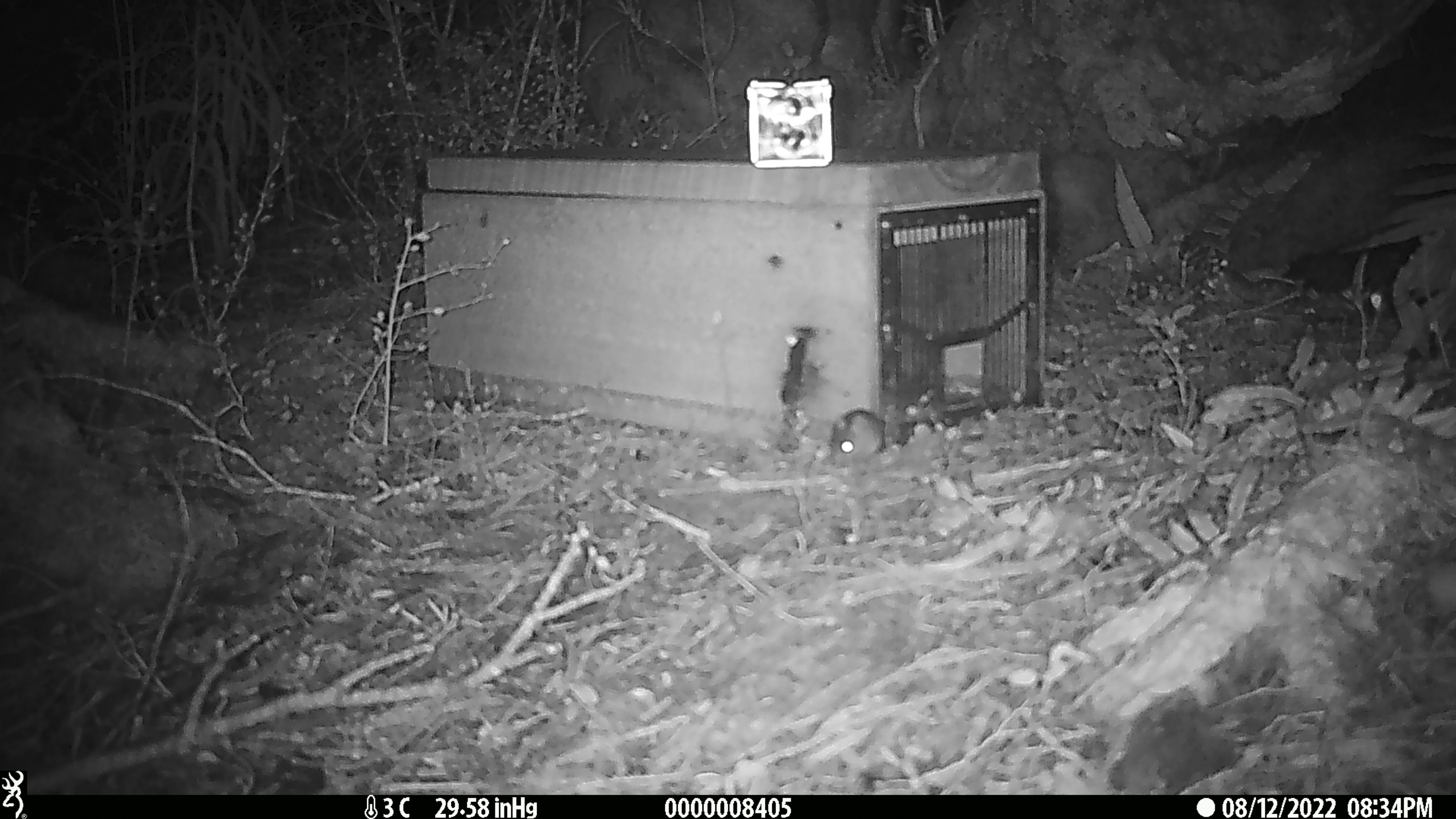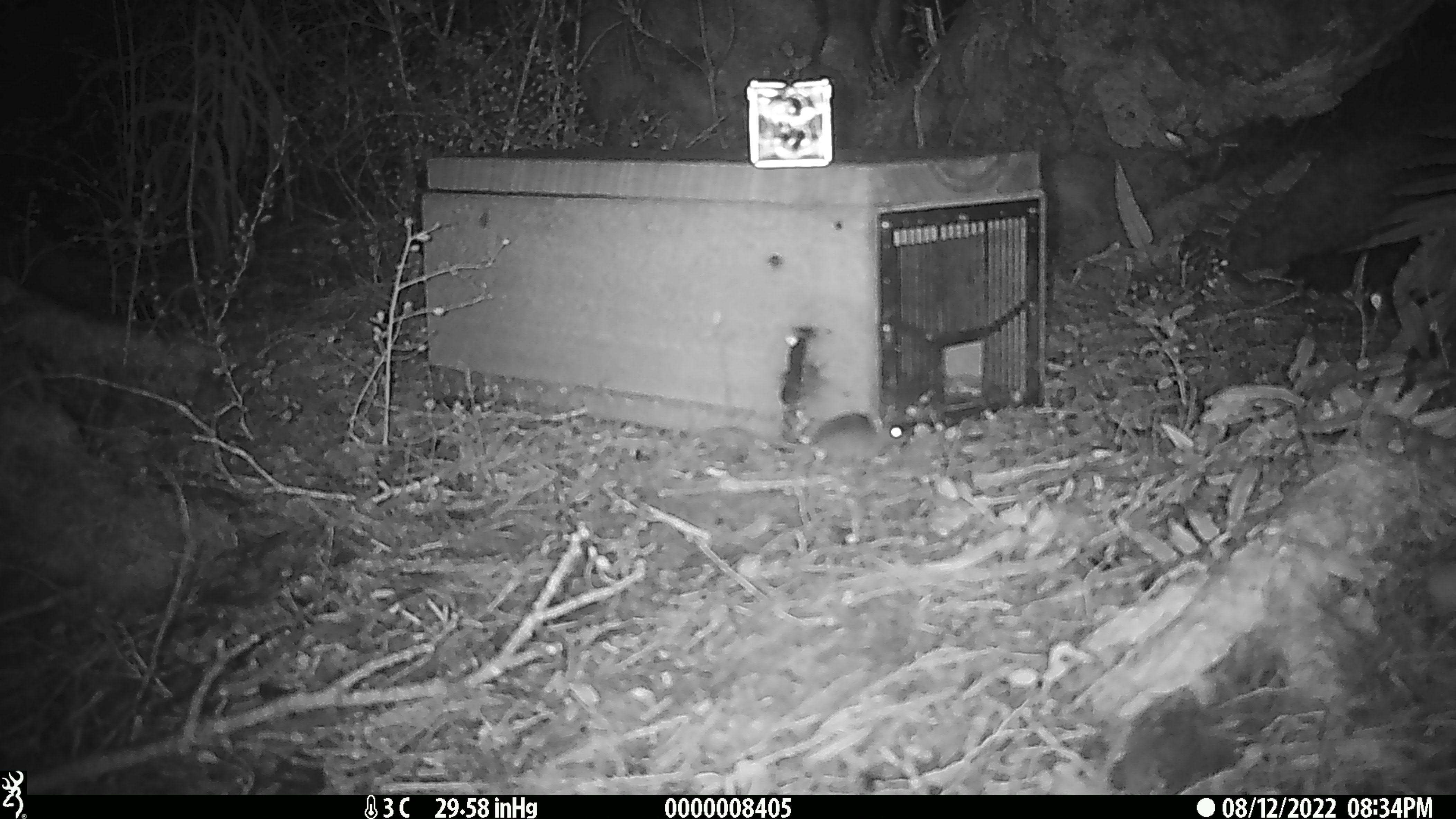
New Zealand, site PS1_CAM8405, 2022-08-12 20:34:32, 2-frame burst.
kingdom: Animalia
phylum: Chordata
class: Mammalia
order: Rodentia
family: Muridae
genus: Mus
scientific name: Mus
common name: mouse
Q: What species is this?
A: Mouse (Mus).